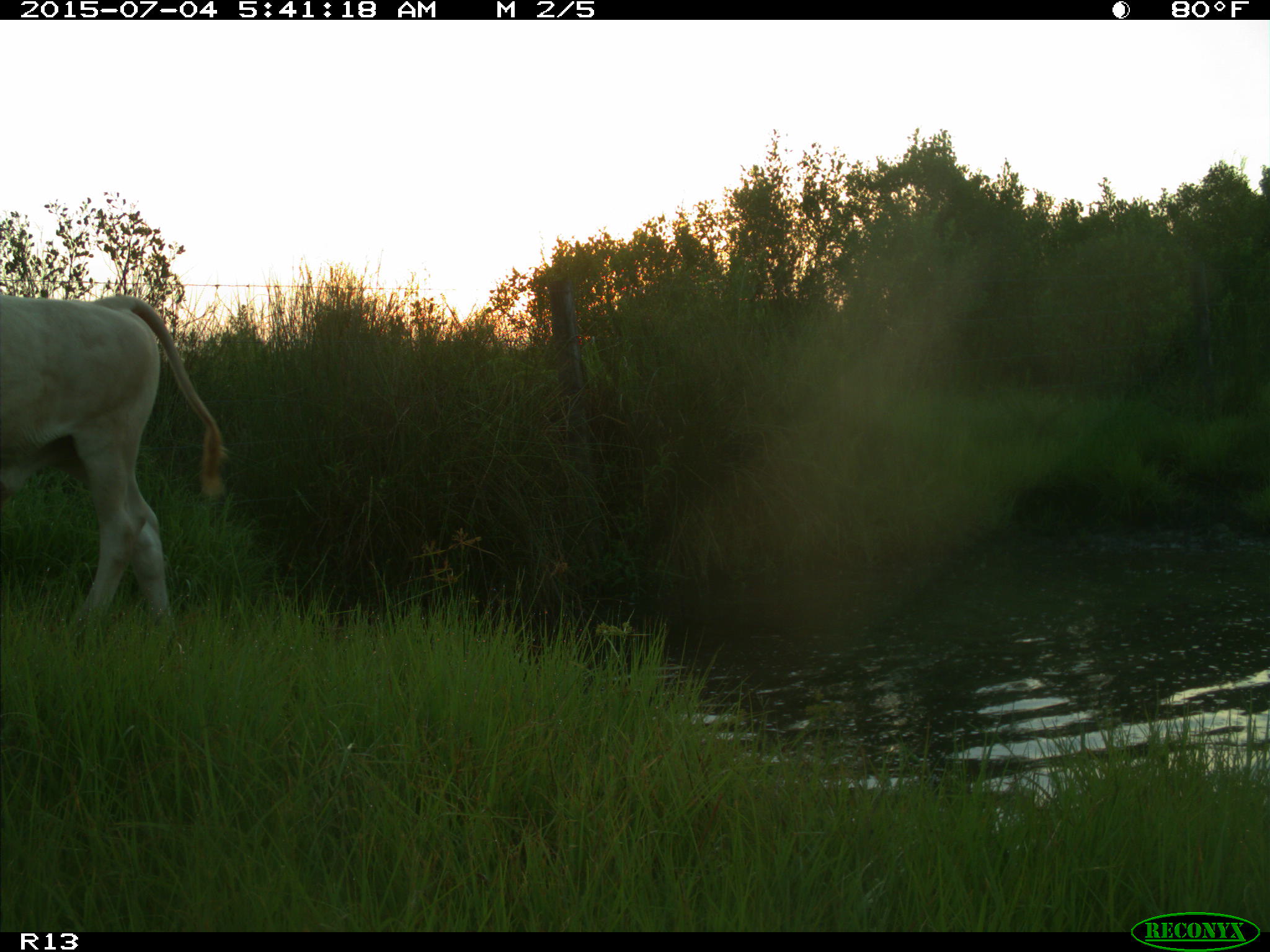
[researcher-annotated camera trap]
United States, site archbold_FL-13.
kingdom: Animalia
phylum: Chordata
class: Mammalia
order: Artiodactyla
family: Bovidae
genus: Bos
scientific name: Bos taurus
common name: domestic cow